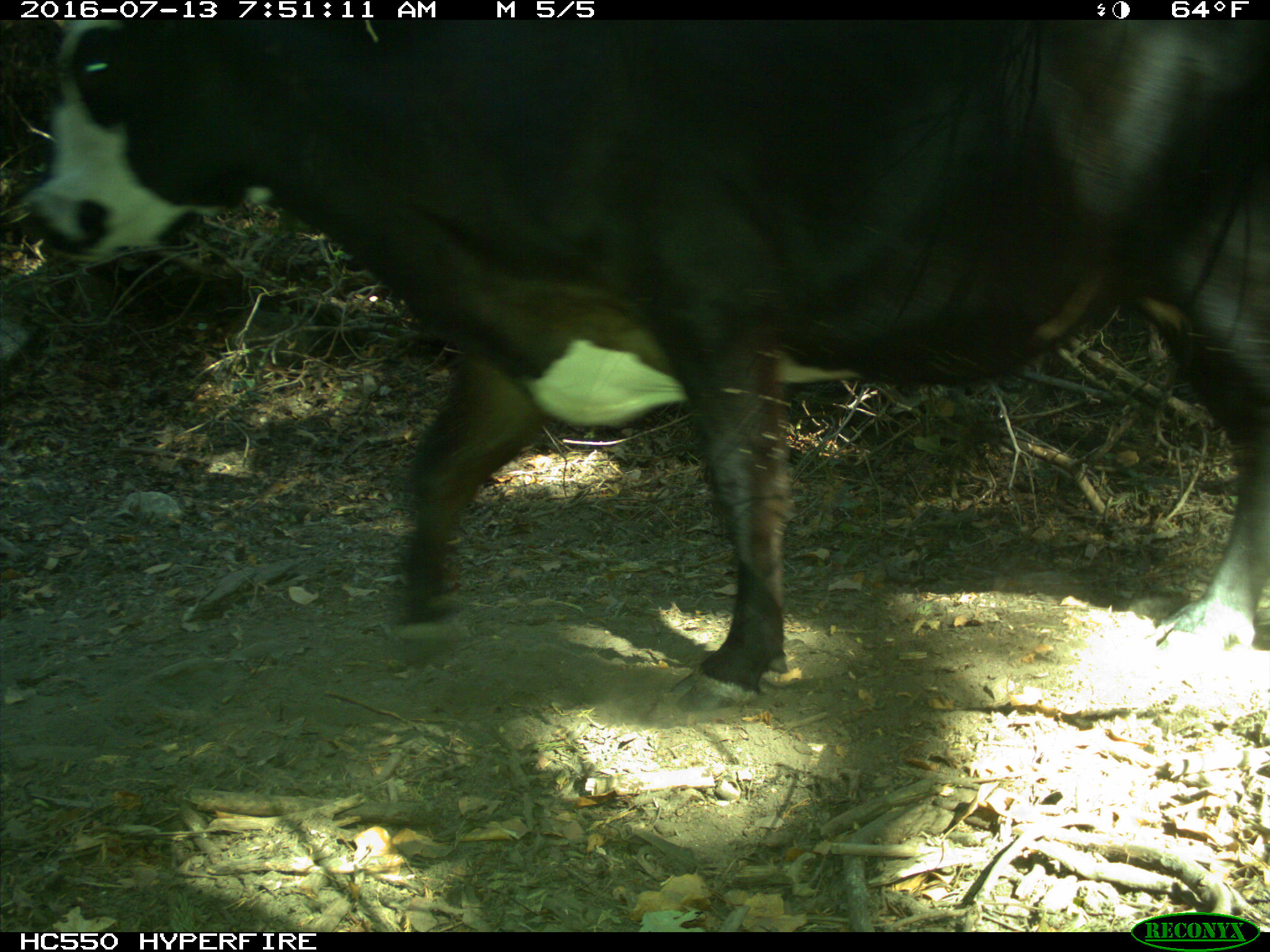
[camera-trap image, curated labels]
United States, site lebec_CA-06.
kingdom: Animalia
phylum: Chordata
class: Mammalia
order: Artiodactyla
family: Bovidae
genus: Bos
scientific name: Bos taurus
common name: domestic cow